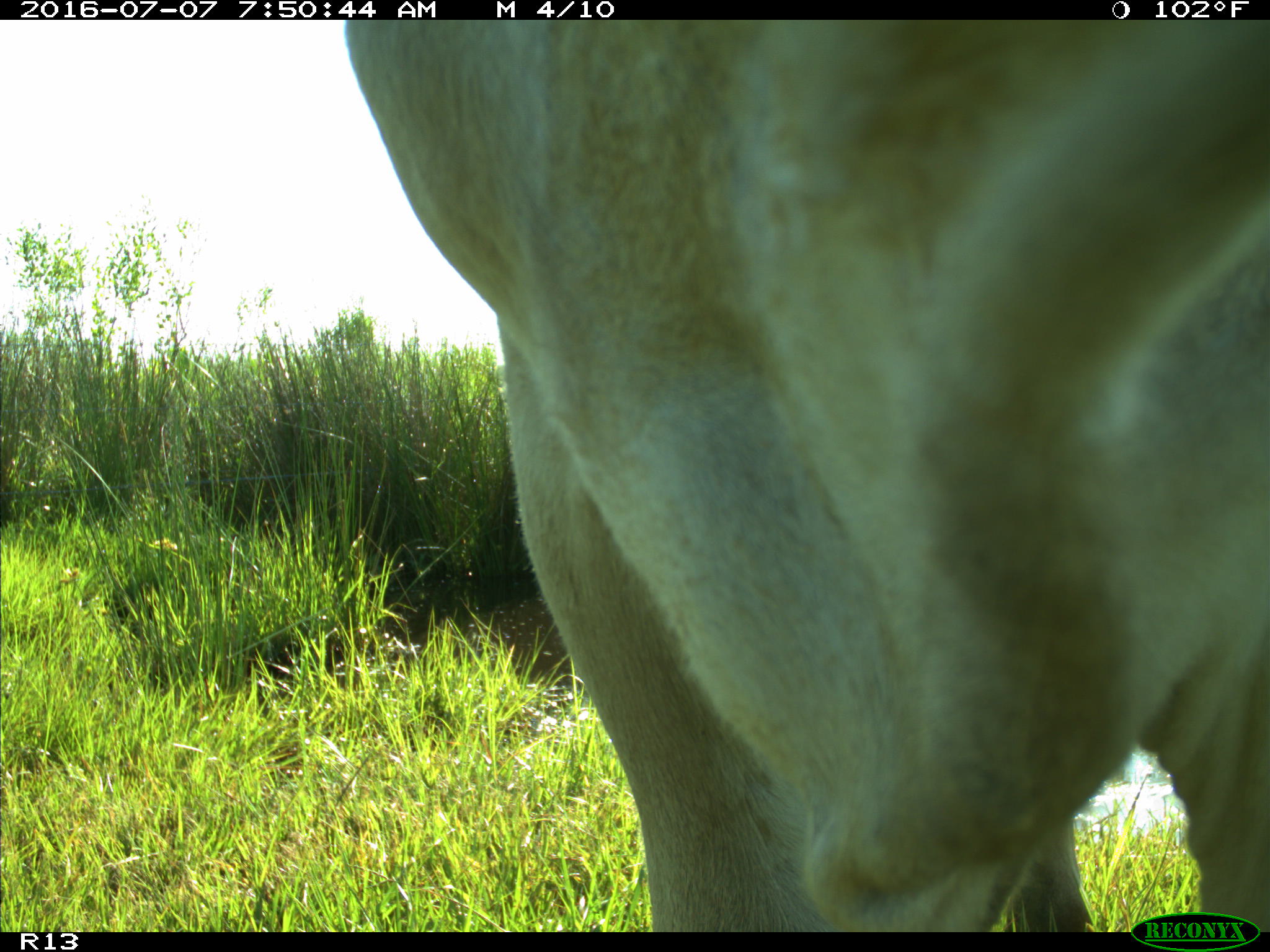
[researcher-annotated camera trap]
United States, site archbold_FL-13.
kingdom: Animalia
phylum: Chordata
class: Mammalia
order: Artiodactyla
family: Bovidae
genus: Bos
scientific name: Bos taurus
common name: domestic cow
Bos taurus (domestic cow).